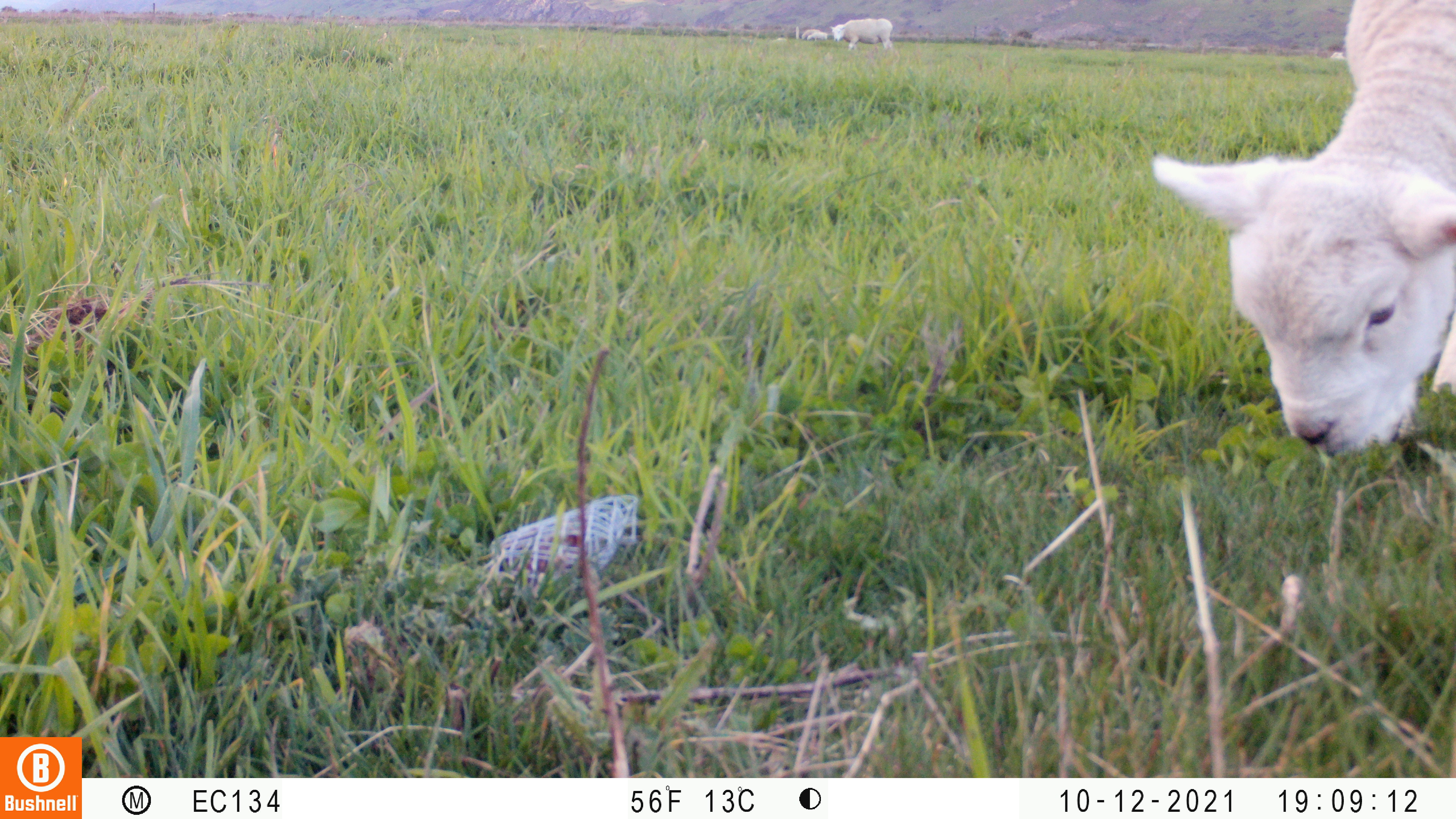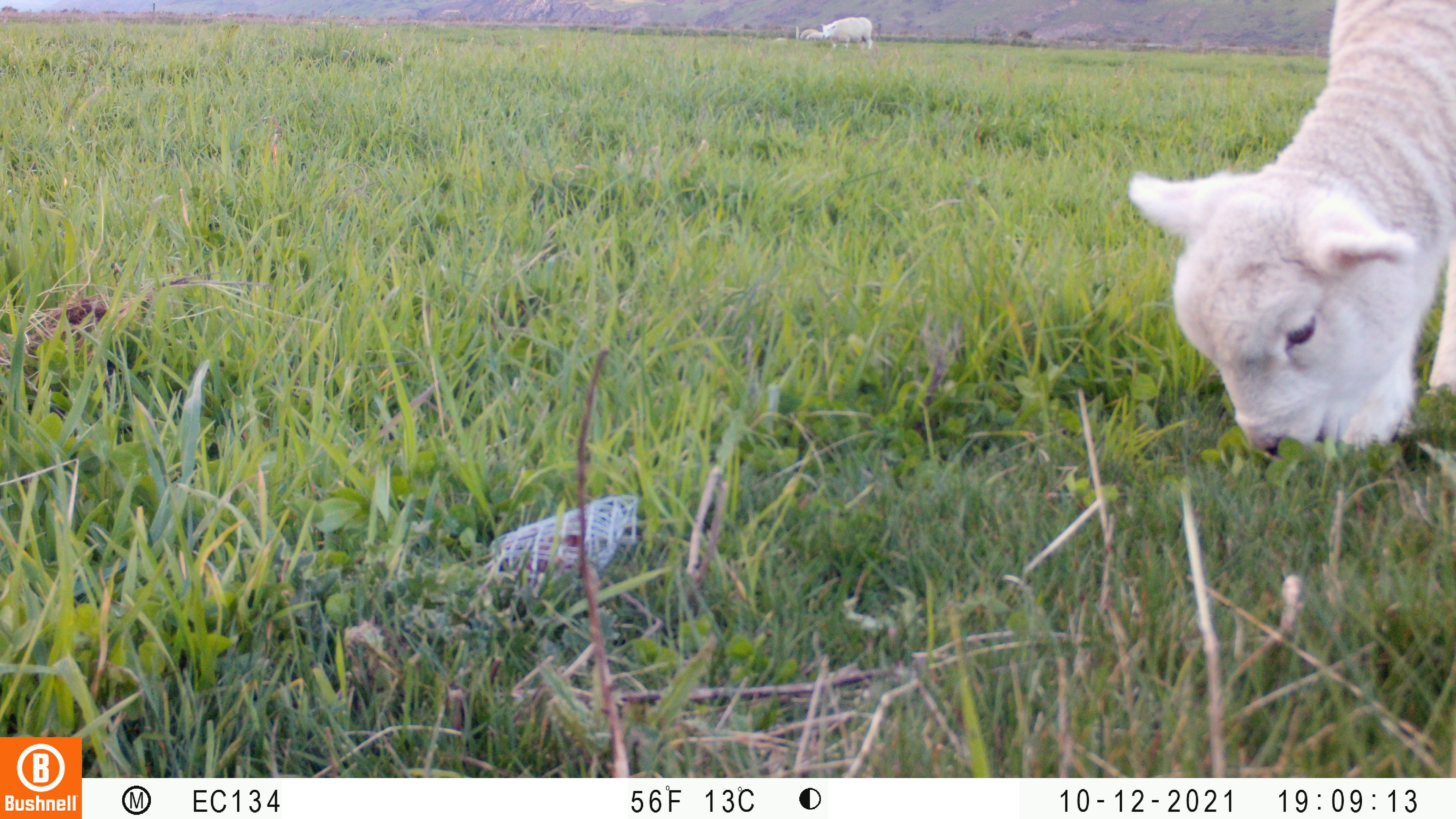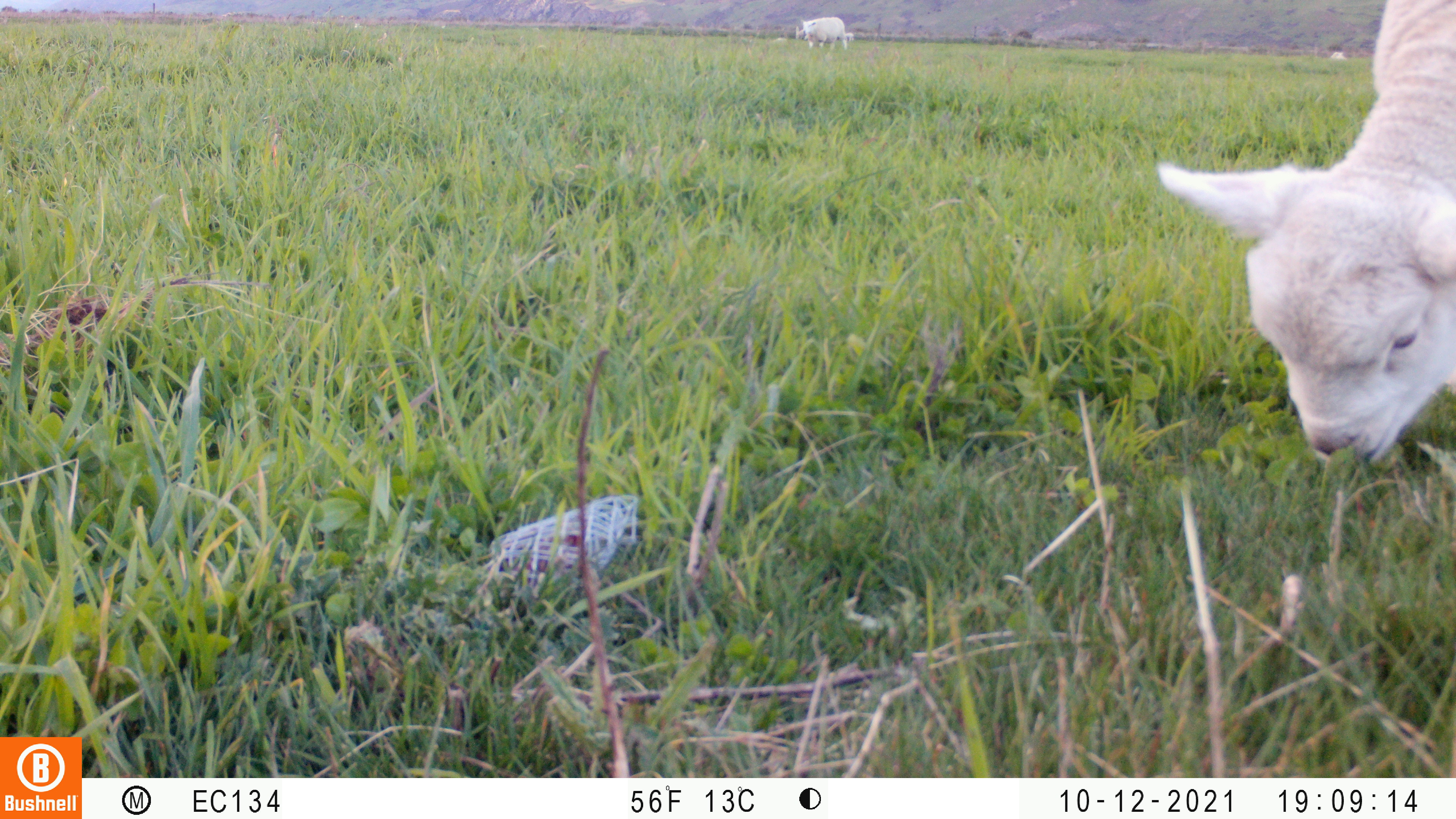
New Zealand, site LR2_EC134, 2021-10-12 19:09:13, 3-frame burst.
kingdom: Animalia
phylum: Chordata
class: Mammalia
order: Artiodactyla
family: Bovidae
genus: Bos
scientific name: Bos taurus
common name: domestic cow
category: cow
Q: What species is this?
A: Cow (domestic cow) (Bos taurus).